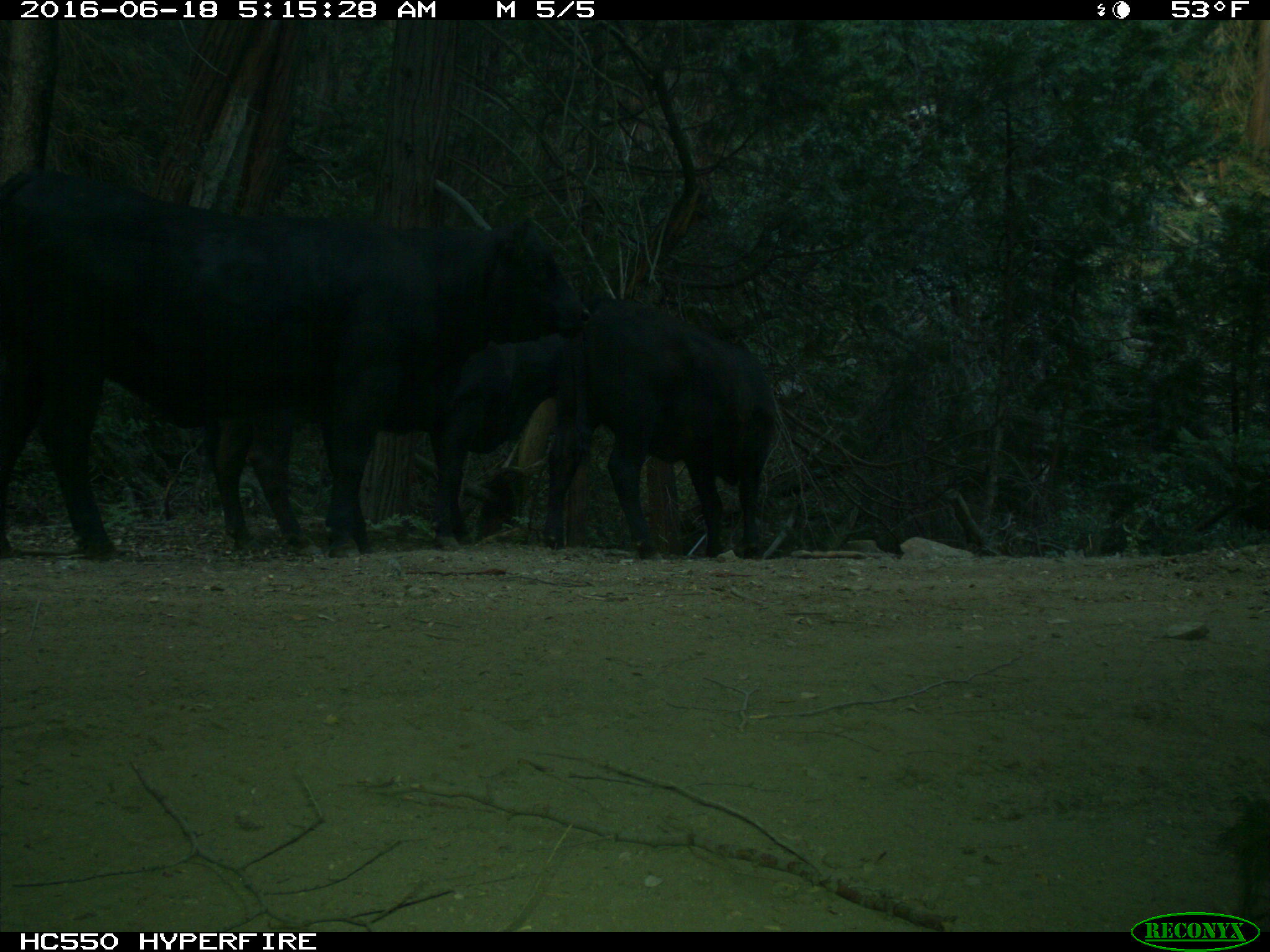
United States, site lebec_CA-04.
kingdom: Animalia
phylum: Chordata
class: Mammalia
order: Artiodactyla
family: Bovidae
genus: Bos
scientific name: Bos taurus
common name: domestic cow